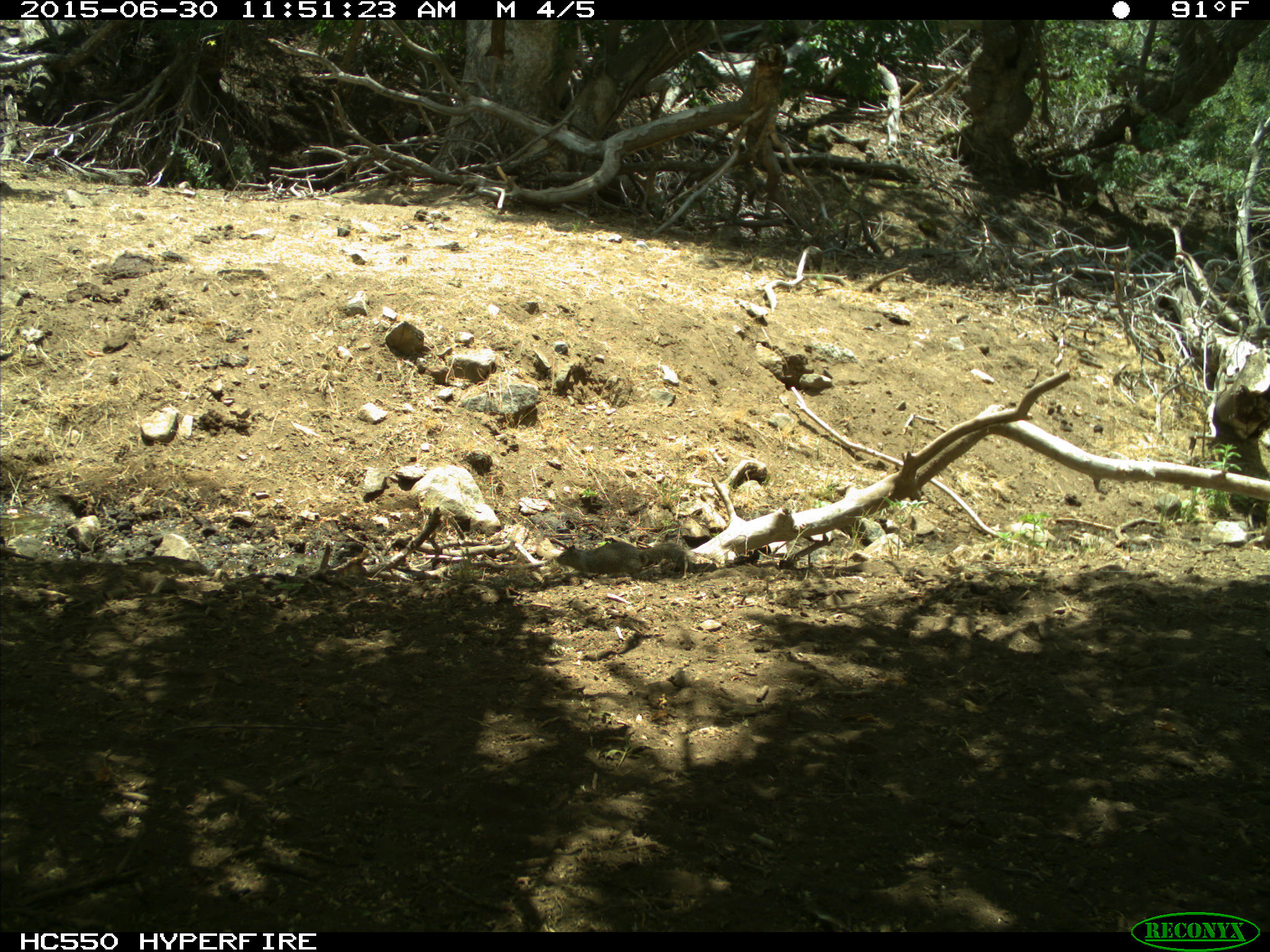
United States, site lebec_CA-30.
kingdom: Animalia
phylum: Chordata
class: Mammalia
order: Rodentia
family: Sciuridae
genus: Otospermophilus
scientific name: Otospermophilus beecheyi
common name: california ground squirrel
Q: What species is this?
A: Otospermophilus beecheyi (california ground squirrel).